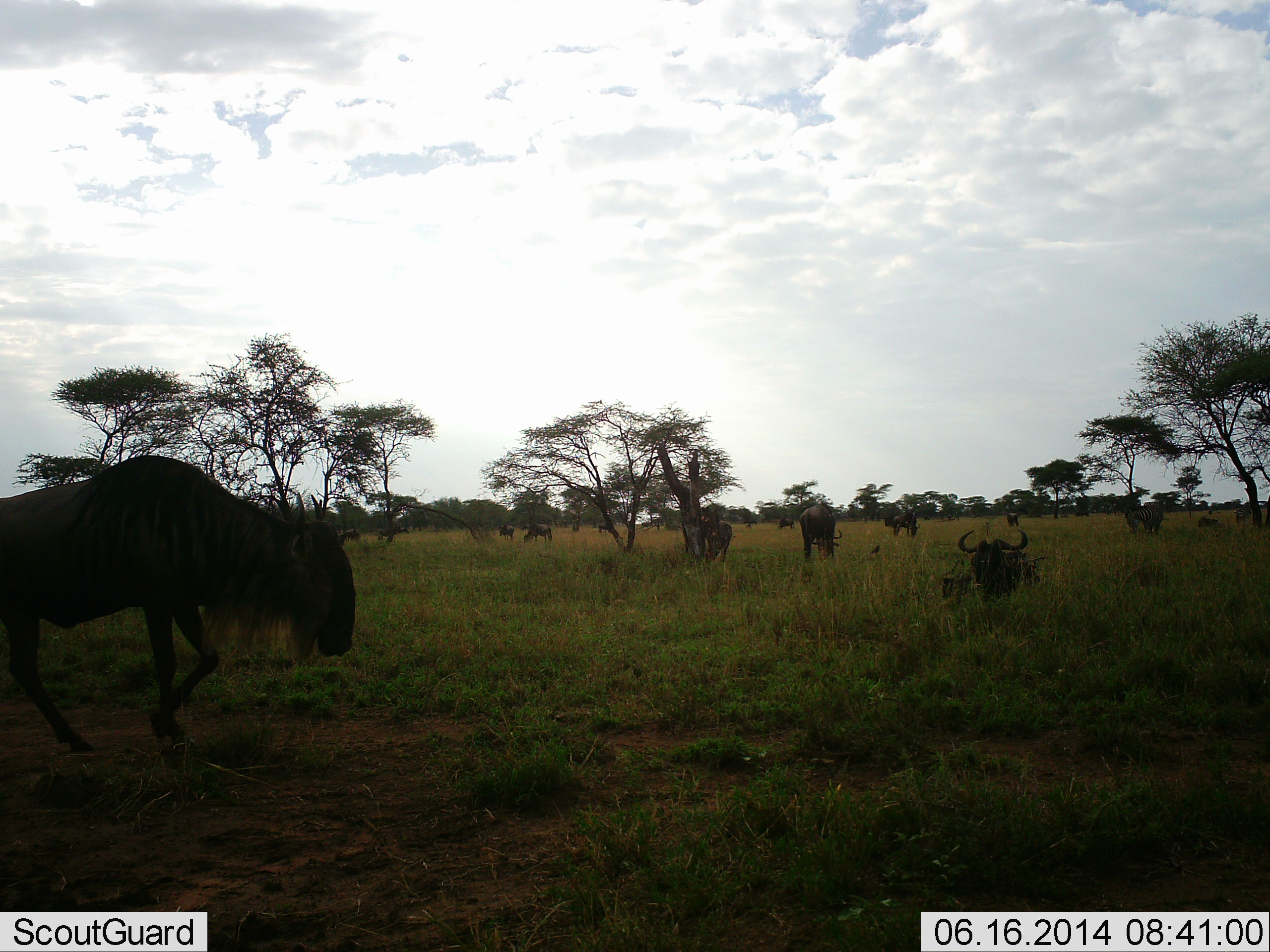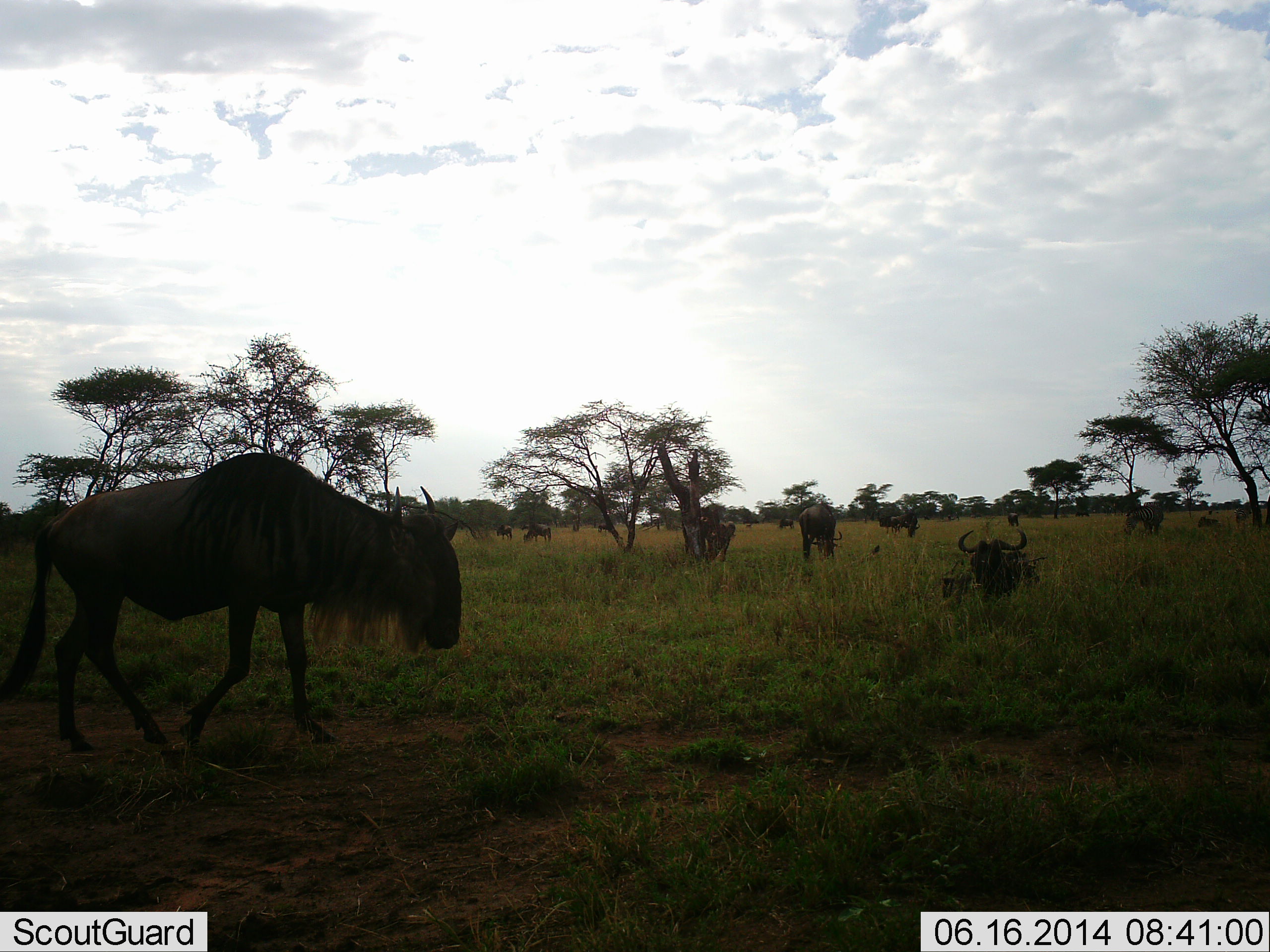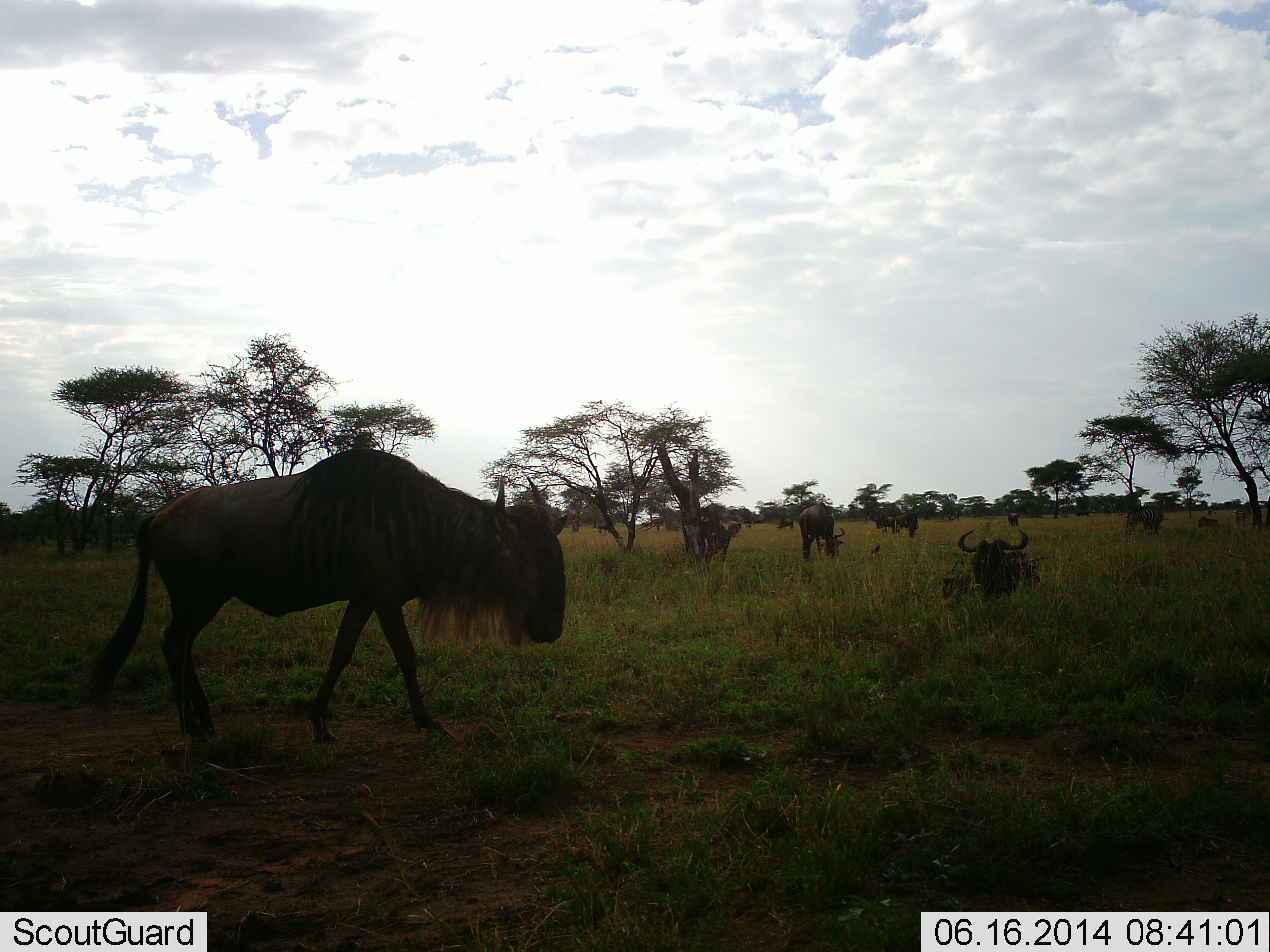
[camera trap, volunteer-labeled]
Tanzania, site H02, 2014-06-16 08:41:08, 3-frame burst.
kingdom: Animalia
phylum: Chordata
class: Mammalia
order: Artiodactyla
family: Bovidae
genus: Connochaetes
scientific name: Connochaetes taurinus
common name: blue wildebeest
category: wildebeest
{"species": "wildebeest (blue wildebeest) (Connochaetes taurinus)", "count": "11-50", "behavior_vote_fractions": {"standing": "60%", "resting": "70%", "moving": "80%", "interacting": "0%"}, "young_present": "10%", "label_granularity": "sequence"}